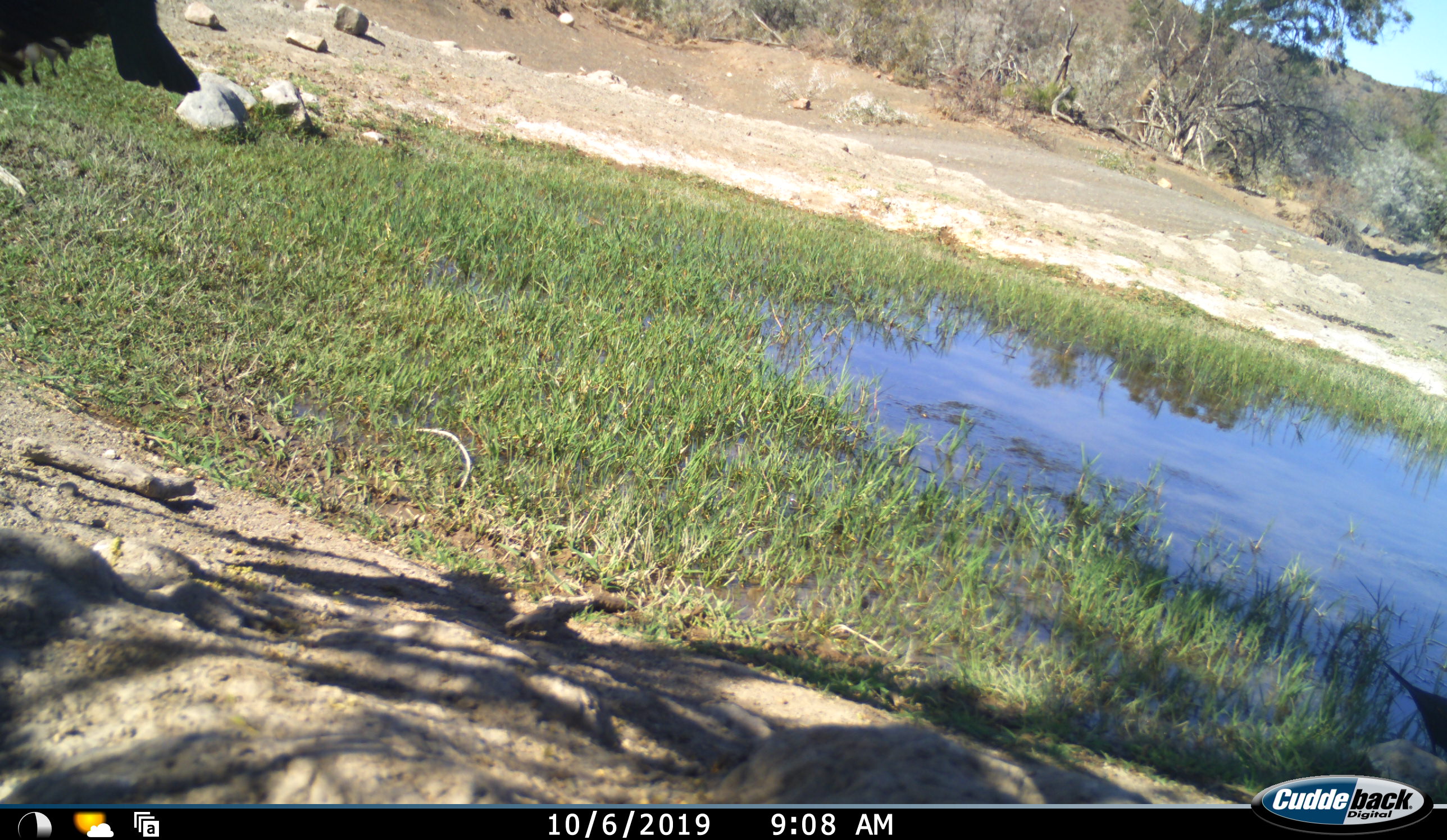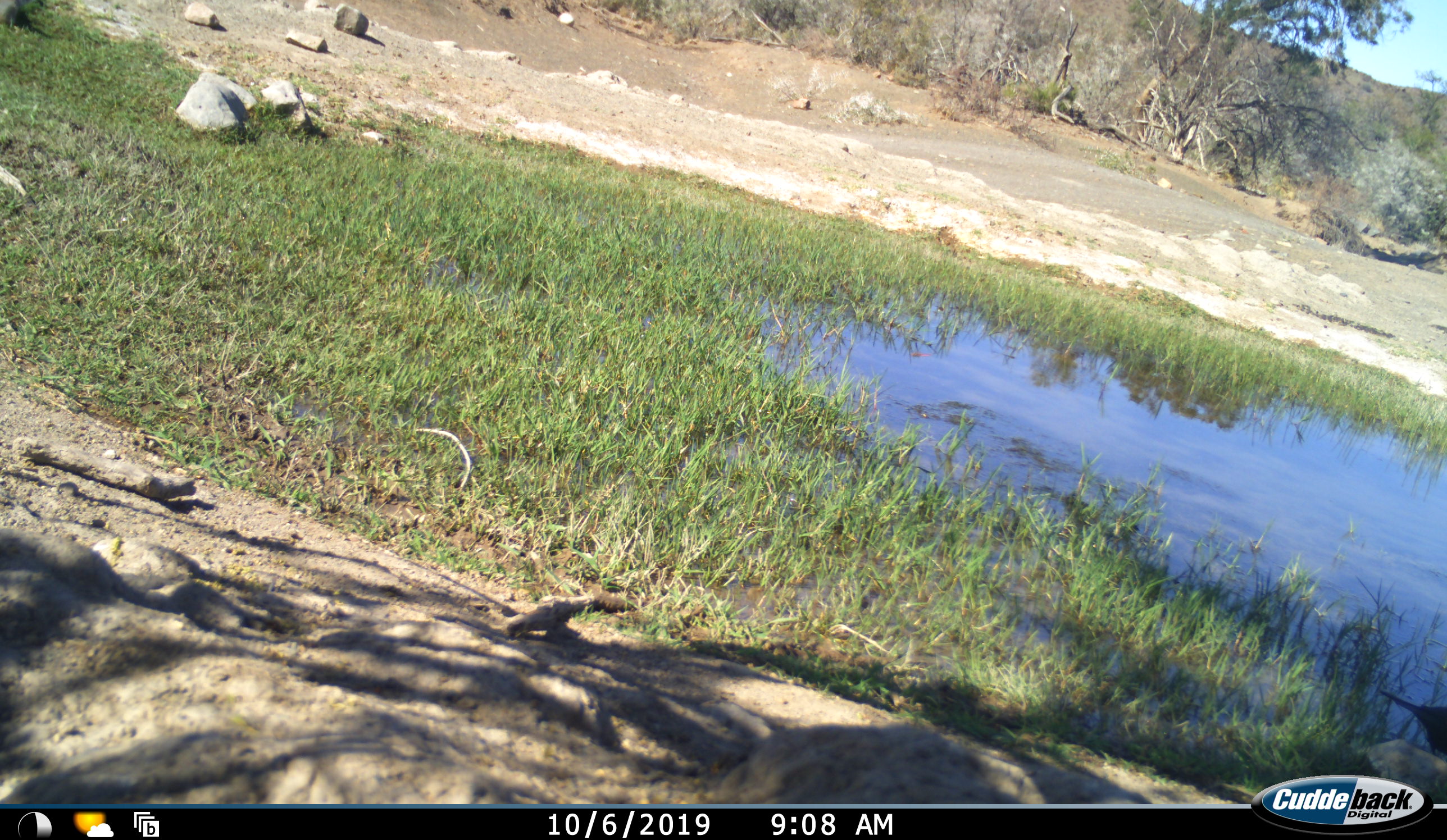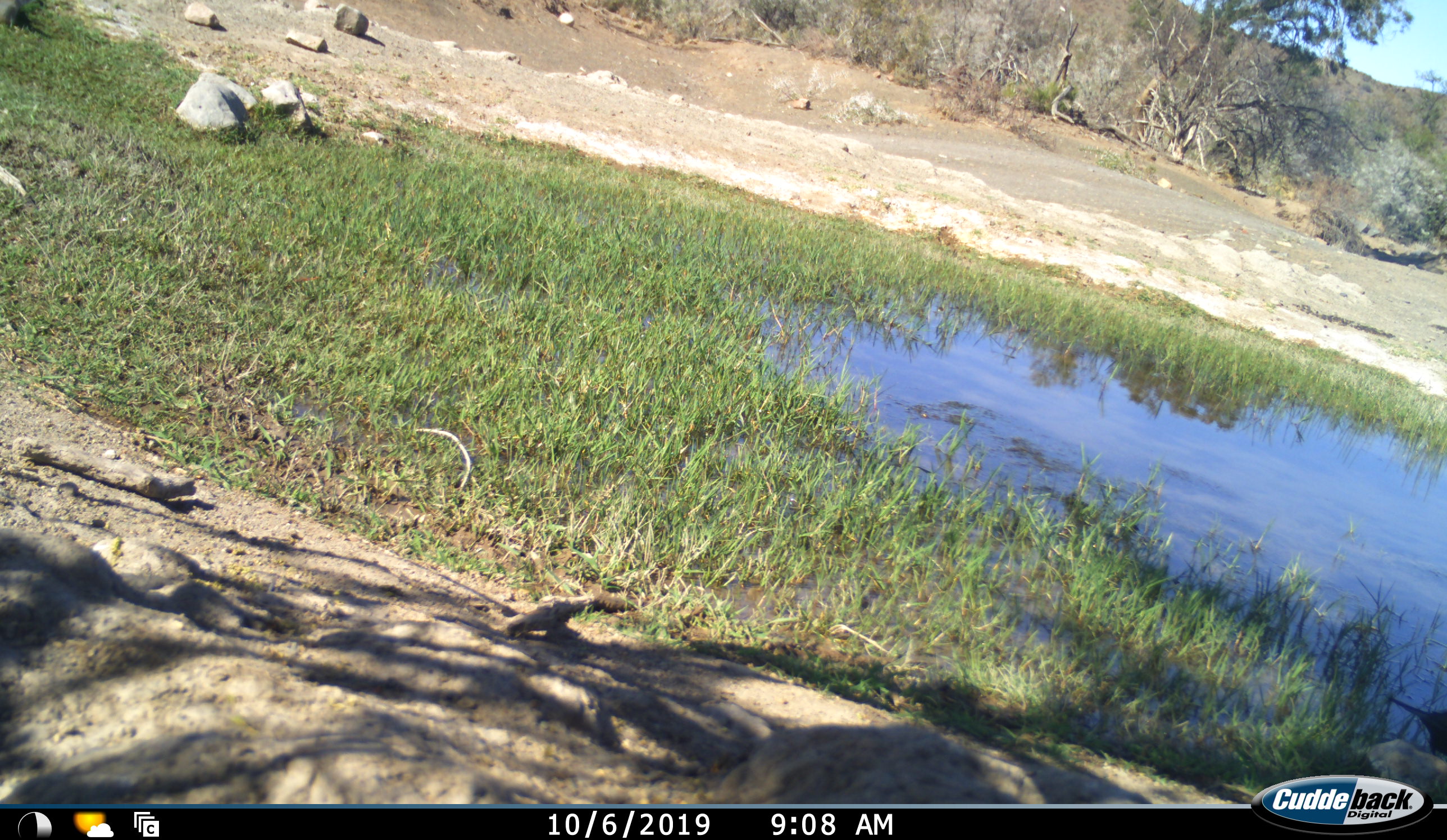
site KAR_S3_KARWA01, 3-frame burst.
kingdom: Animalia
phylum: Chordata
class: Aves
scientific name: Aves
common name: bird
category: birdother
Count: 2.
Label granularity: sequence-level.